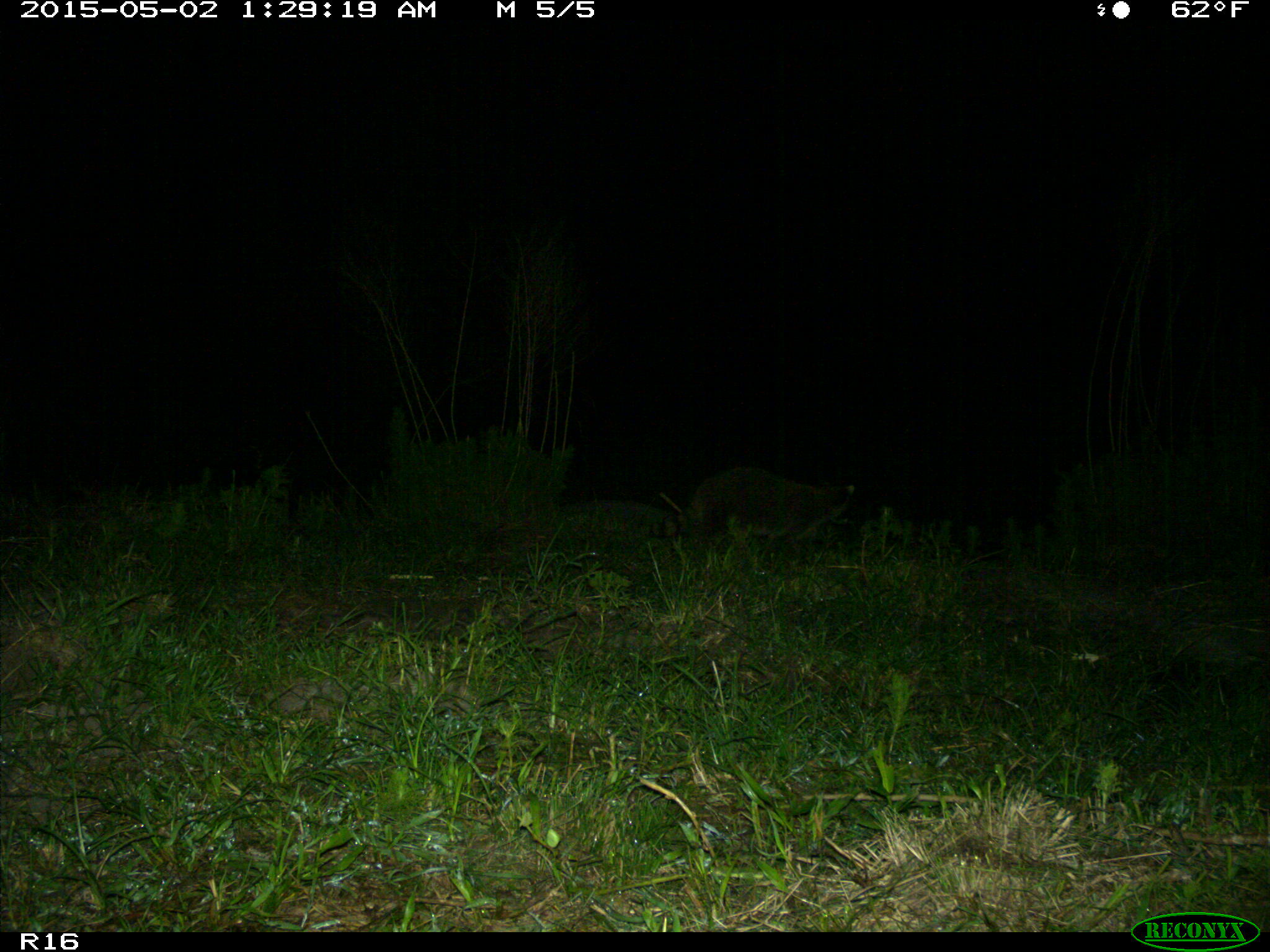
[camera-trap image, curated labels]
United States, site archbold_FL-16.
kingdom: Animalia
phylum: Chordata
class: Mammalia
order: Carnivora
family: Procyonidae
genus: Procyon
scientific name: Procyon lotor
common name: common raccoon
Procyon lotor (common raccoon).